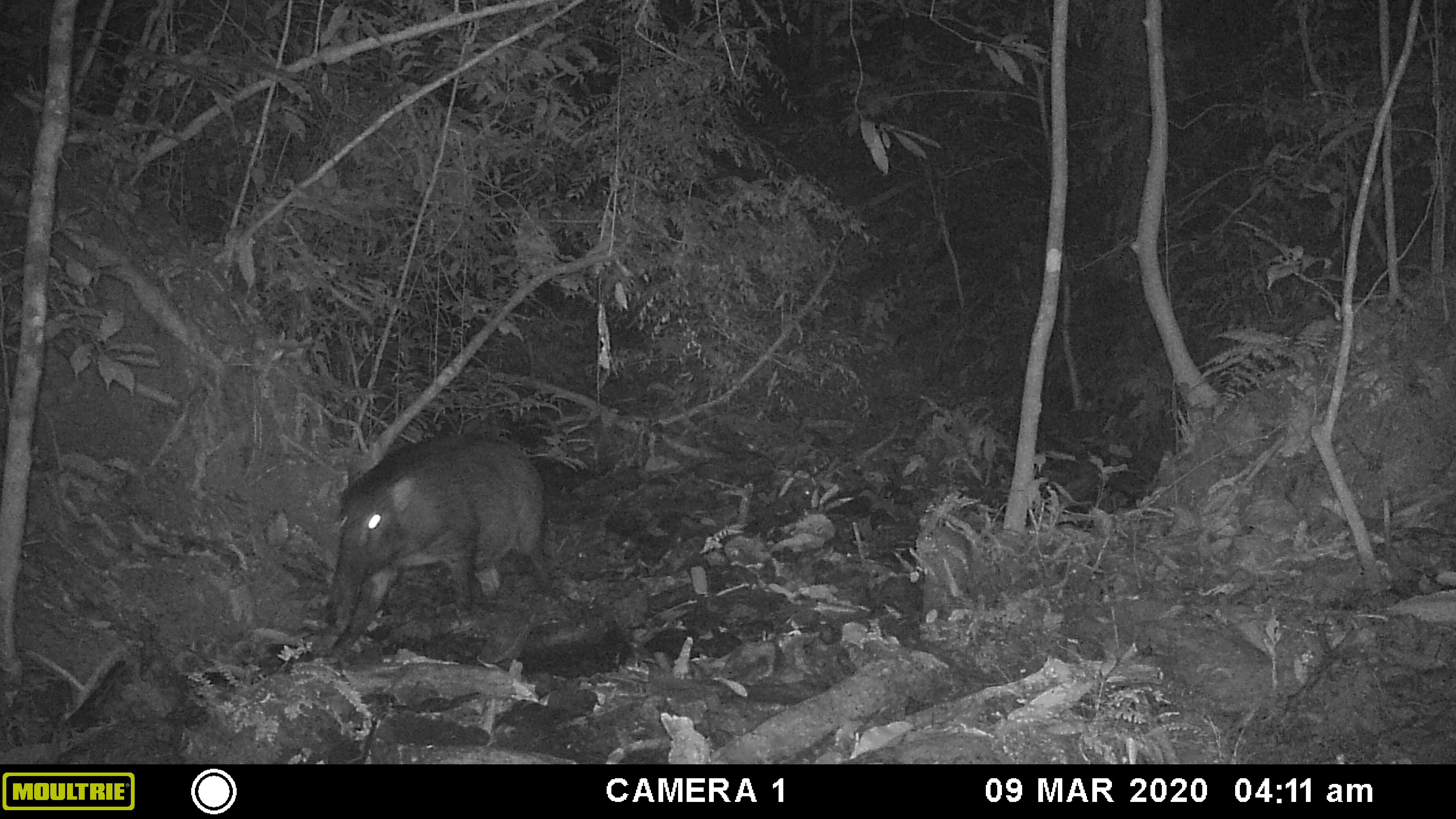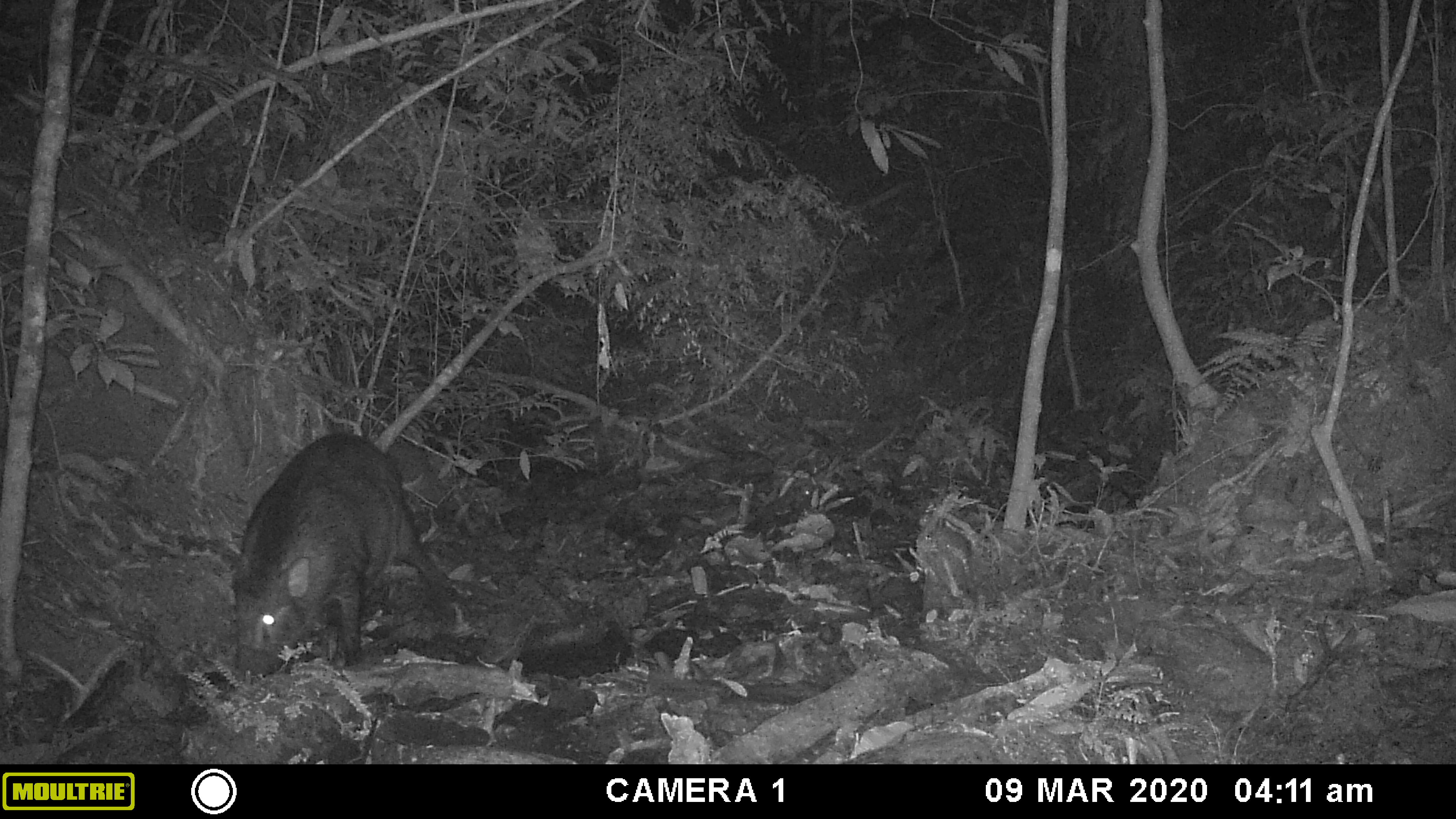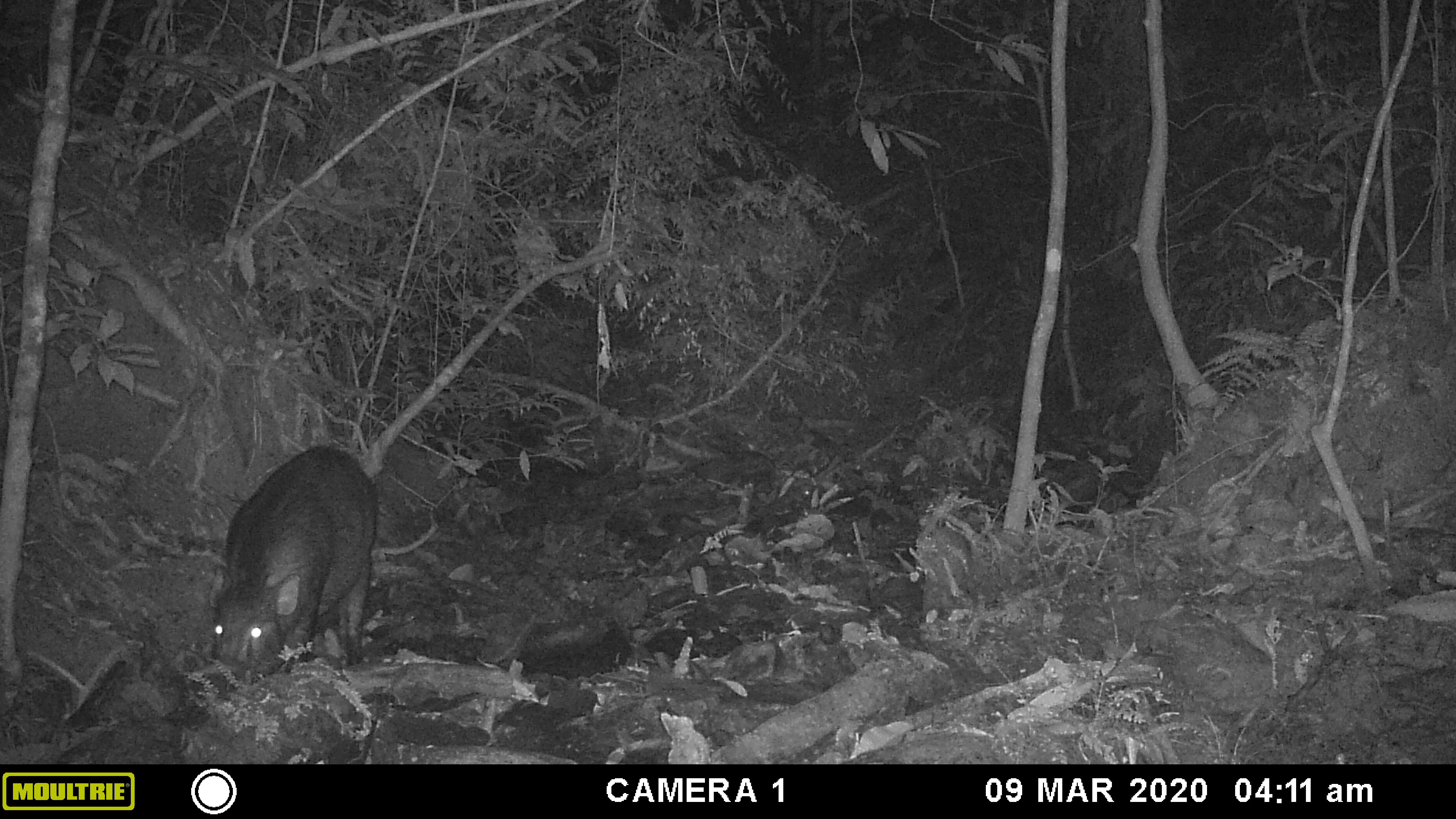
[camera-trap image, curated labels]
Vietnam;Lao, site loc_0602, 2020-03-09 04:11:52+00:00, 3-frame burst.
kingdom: Animalia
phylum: Chordata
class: Mammalia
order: Artiodactyla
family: Suidae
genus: Sus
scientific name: Sus scrofa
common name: eurasian wild pig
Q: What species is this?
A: Eurasian wild pig (Sus scrofa).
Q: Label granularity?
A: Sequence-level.